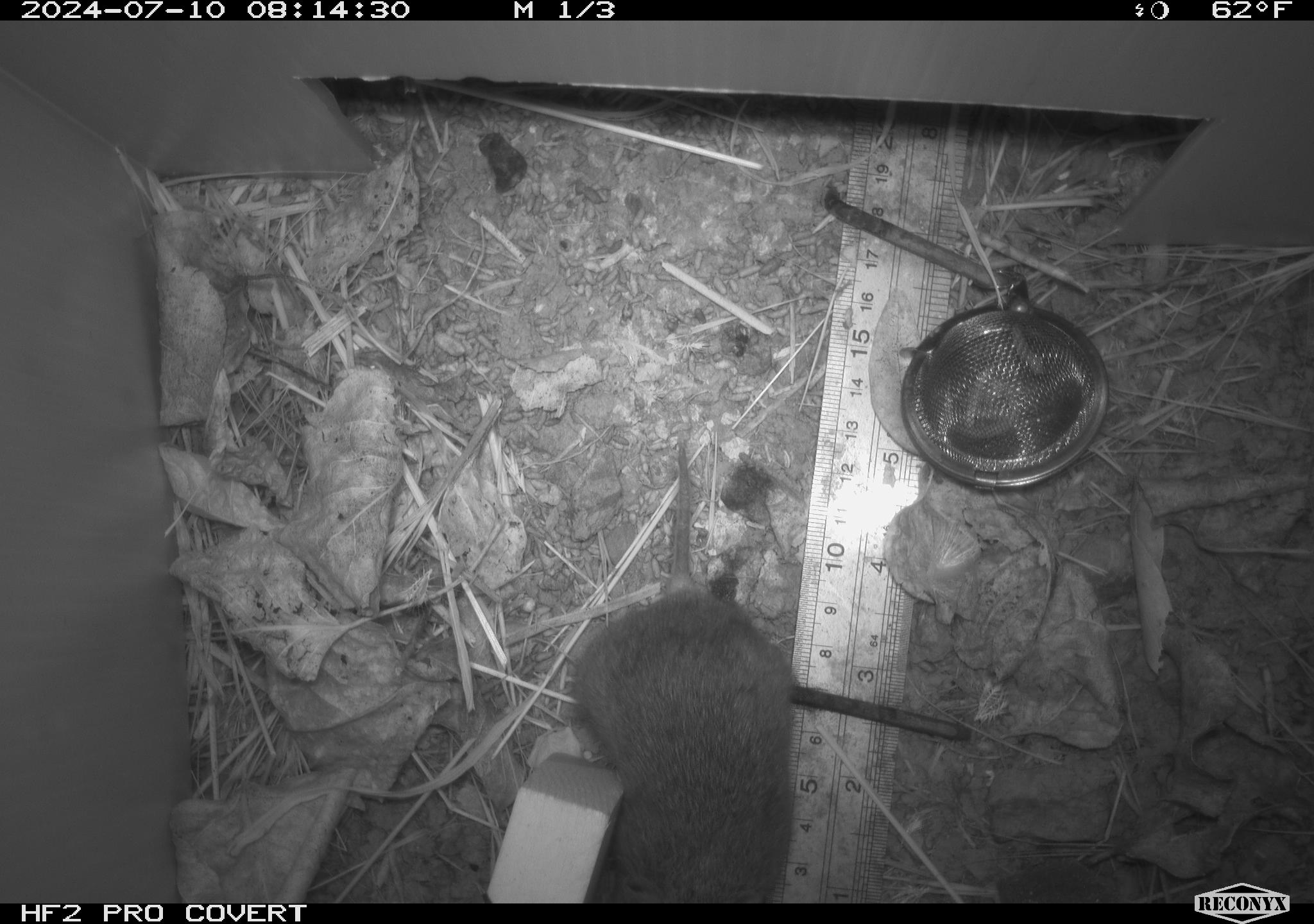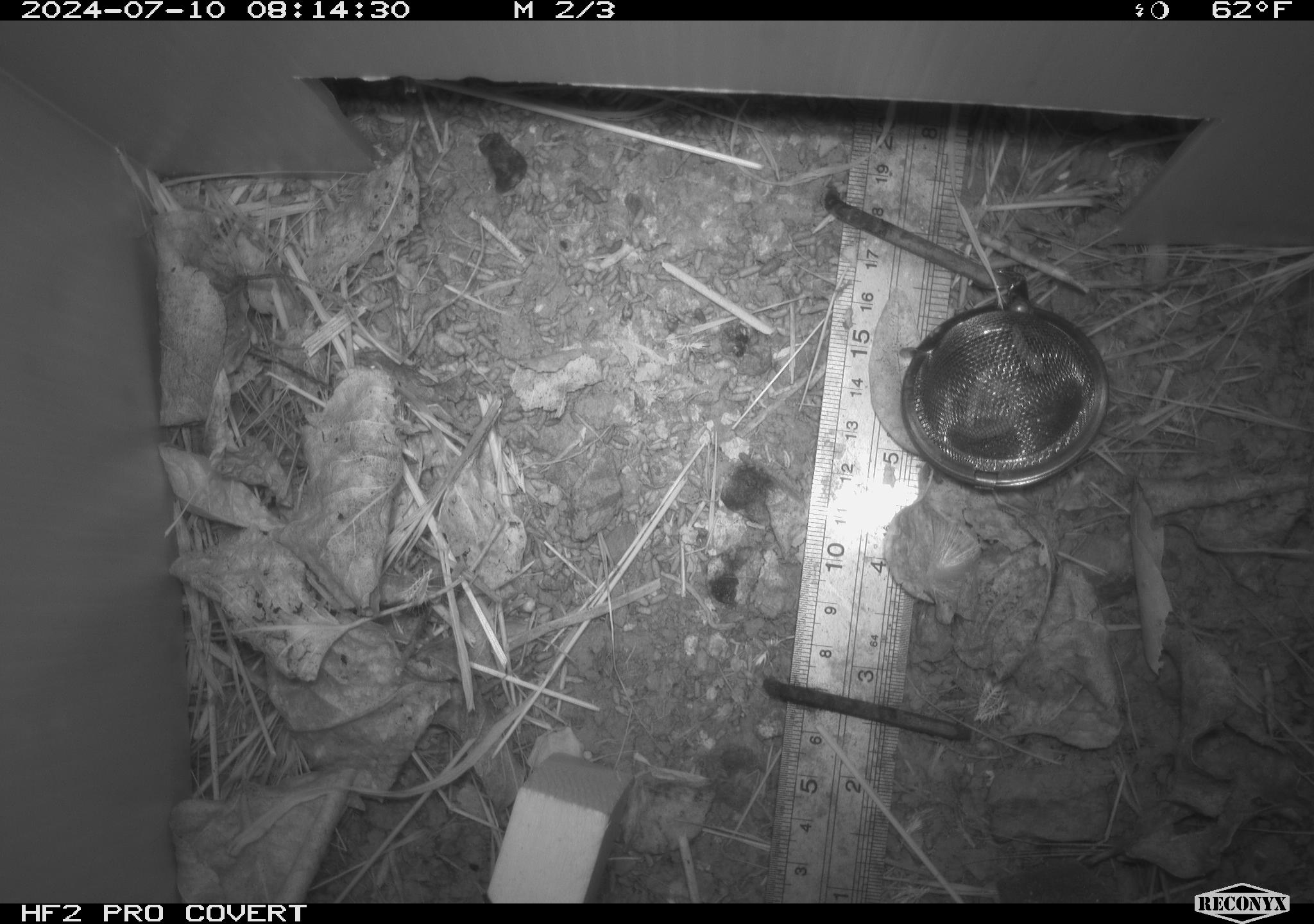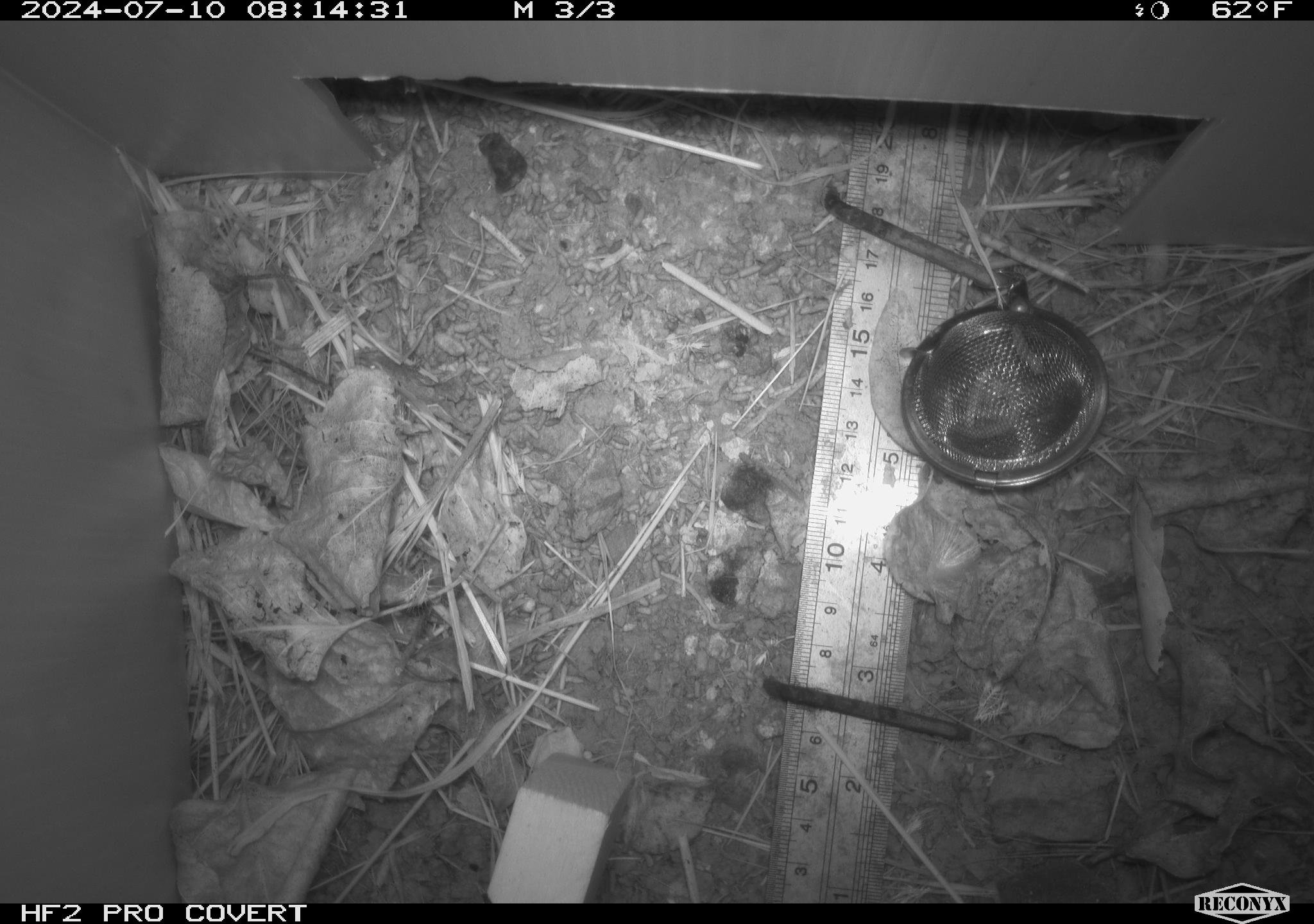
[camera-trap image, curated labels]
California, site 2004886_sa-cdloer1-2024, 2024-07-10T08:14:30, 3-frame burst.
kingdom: Animalia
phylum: Chordata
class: Mammalia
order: Rodentia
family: Cricetidae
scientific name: Arvicolinae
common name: voles, lemmings, and muskrats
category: arvicolinae subfamily